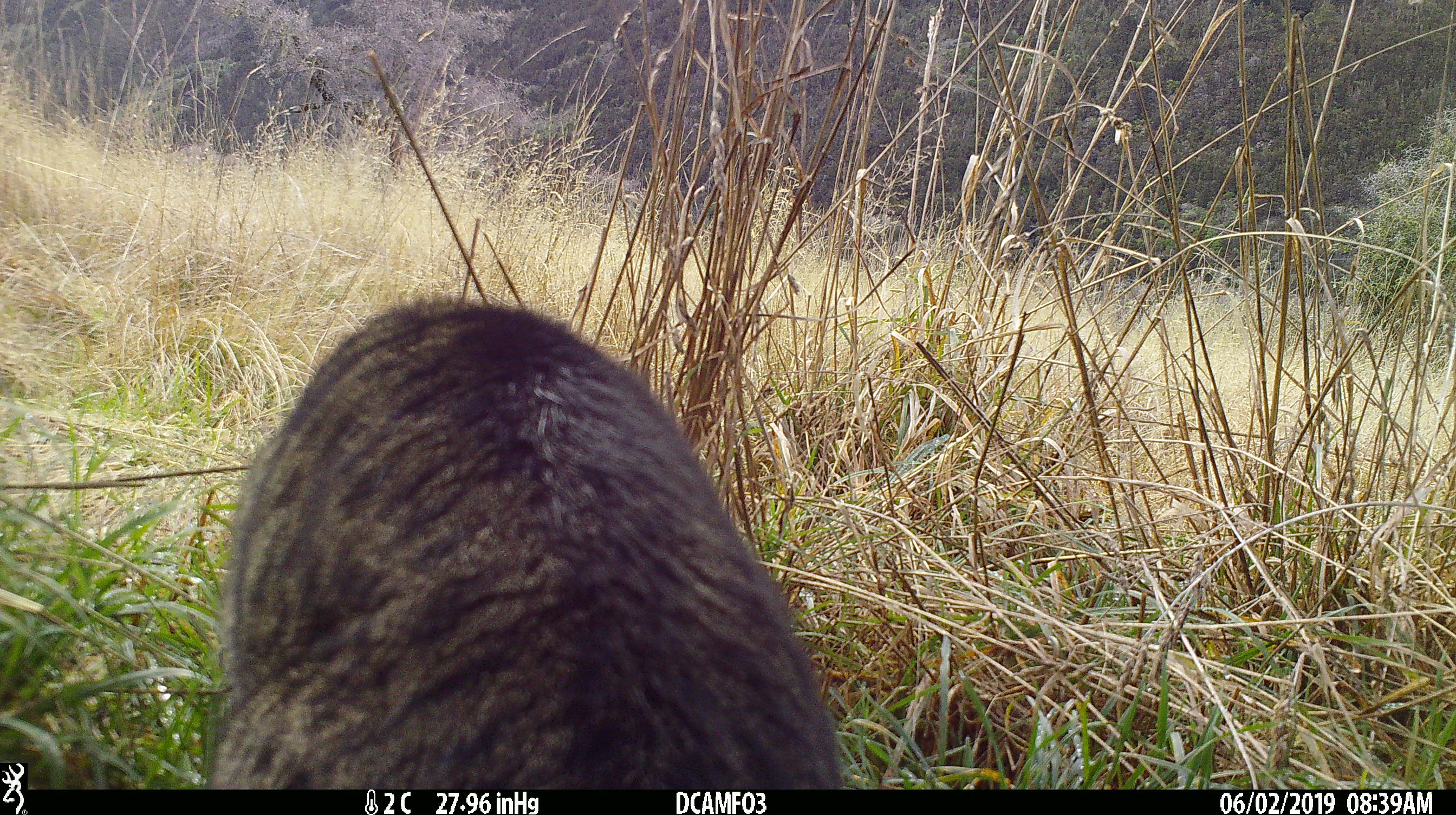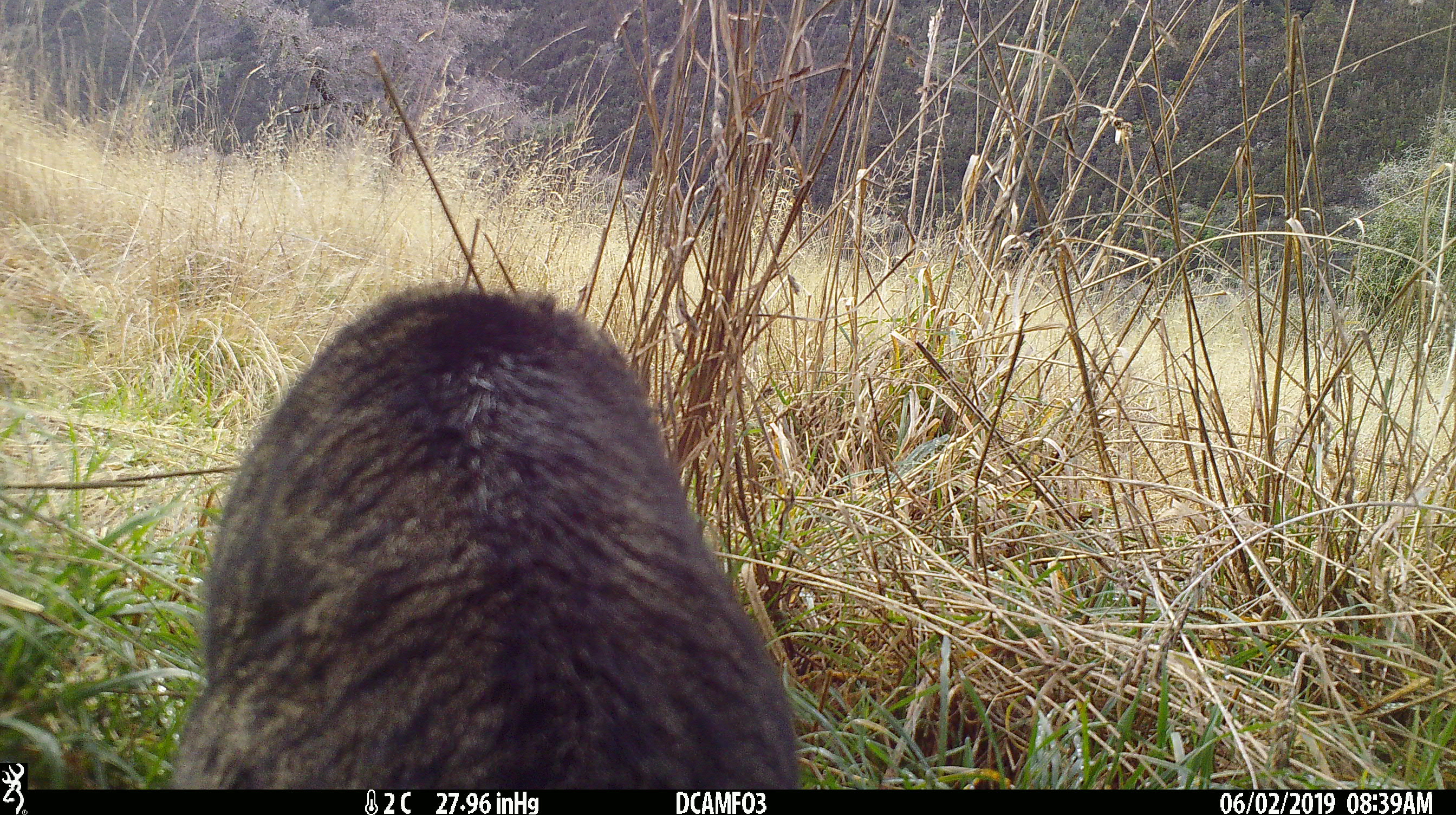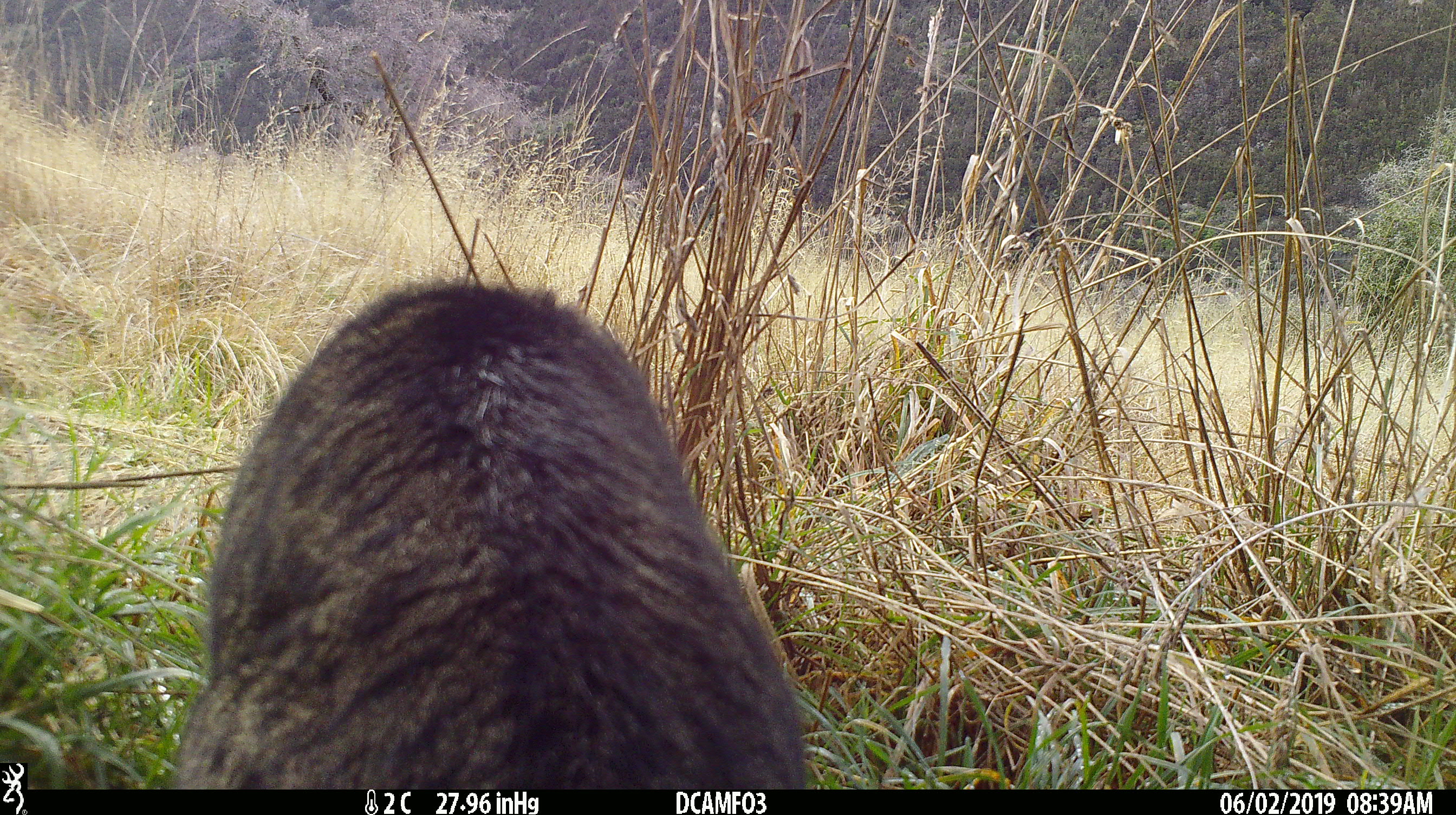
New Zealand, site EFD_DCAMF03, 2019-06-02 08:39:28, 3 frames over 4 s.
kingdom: Animalia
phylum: Chordata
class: Mammalia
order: Carnivora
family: Felidae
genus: Felis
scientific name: Felis catus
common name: domestic cat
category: cat